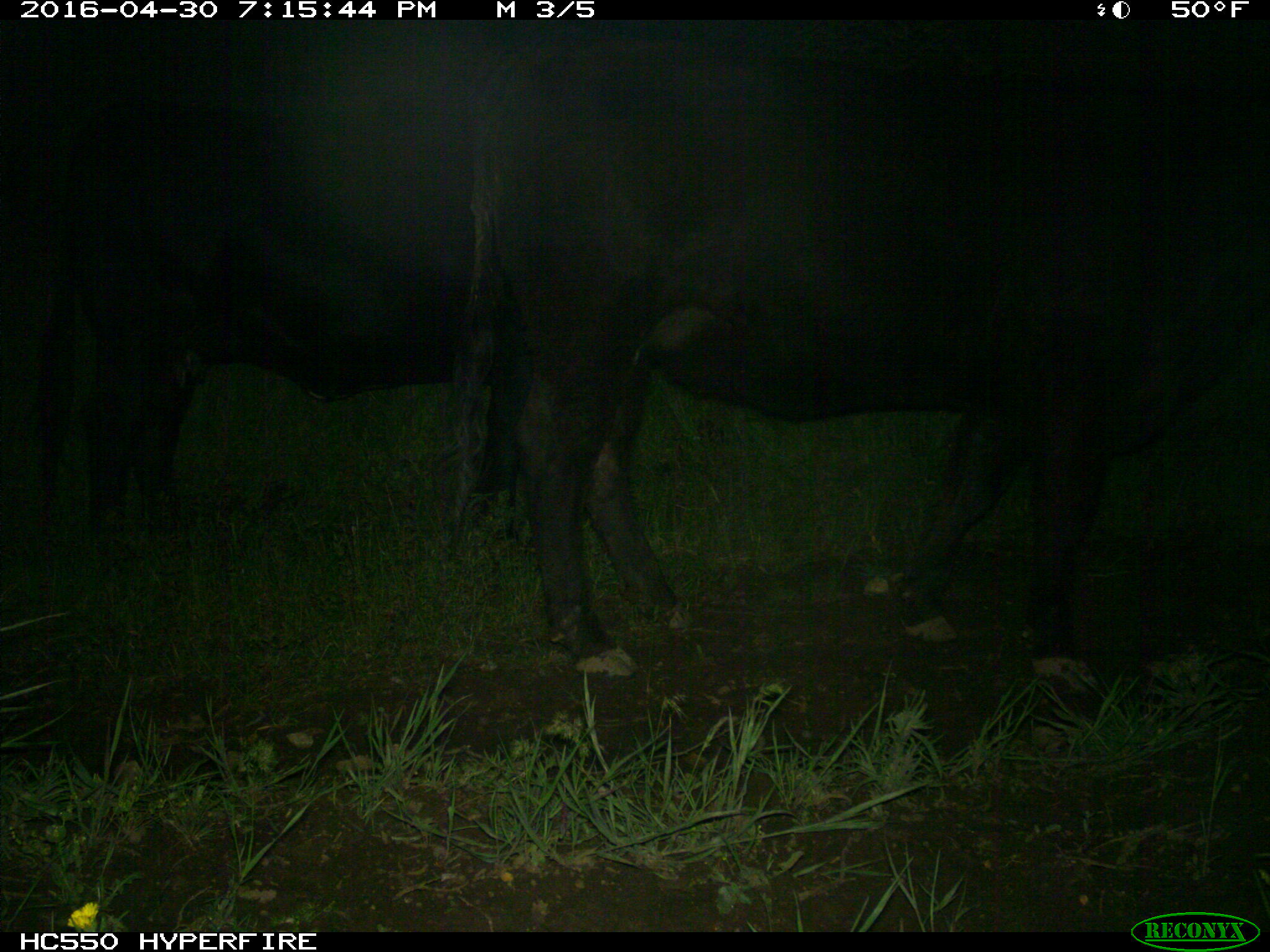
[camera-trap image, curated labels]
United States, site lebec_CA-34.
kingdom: Animalia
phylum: Chordata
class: Mammalia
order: Artiodactyla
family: Bovidae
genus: Bos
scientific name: Bos taurus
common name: domestic cow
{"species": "Bos taurus (domestic cow)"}